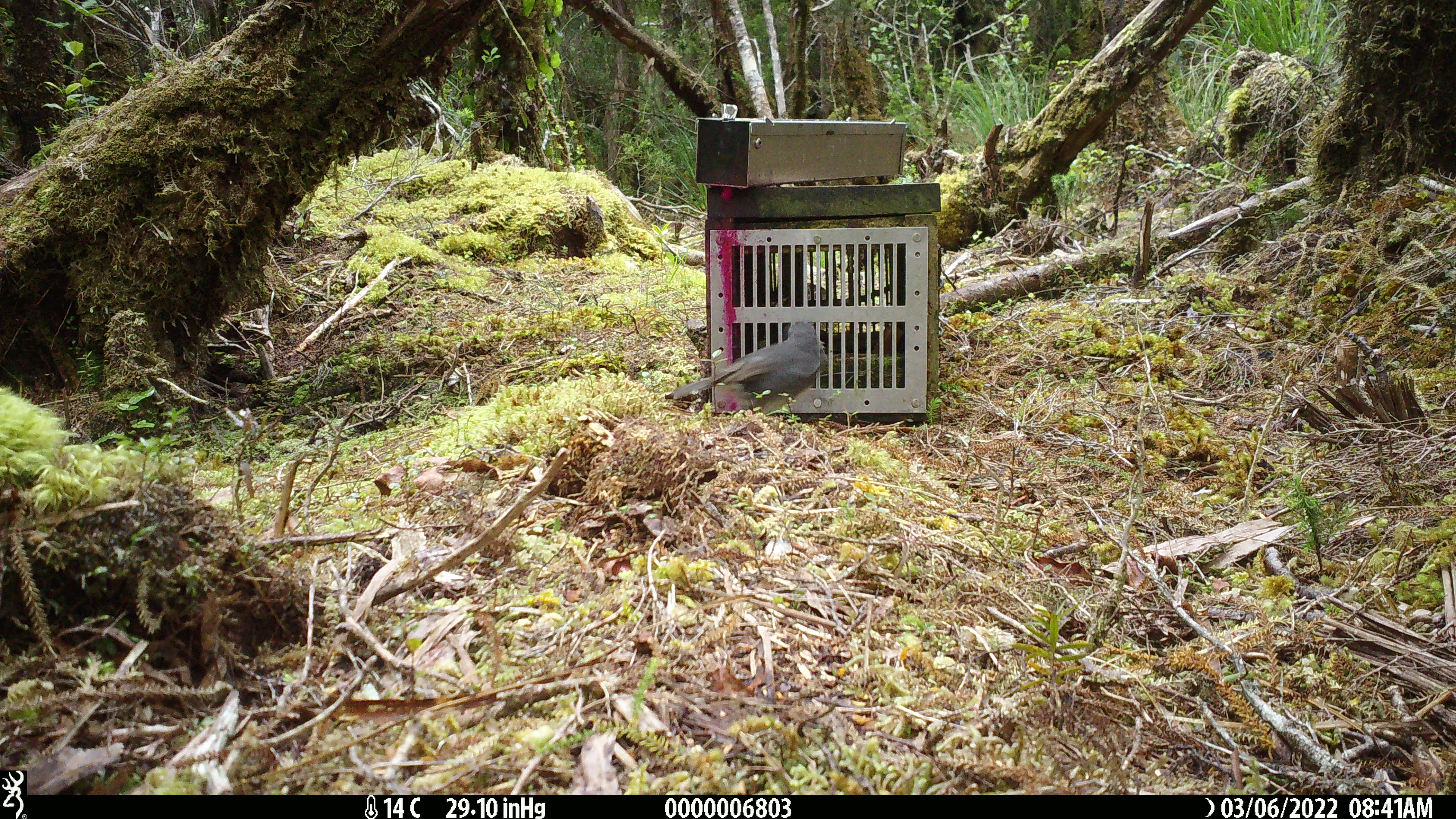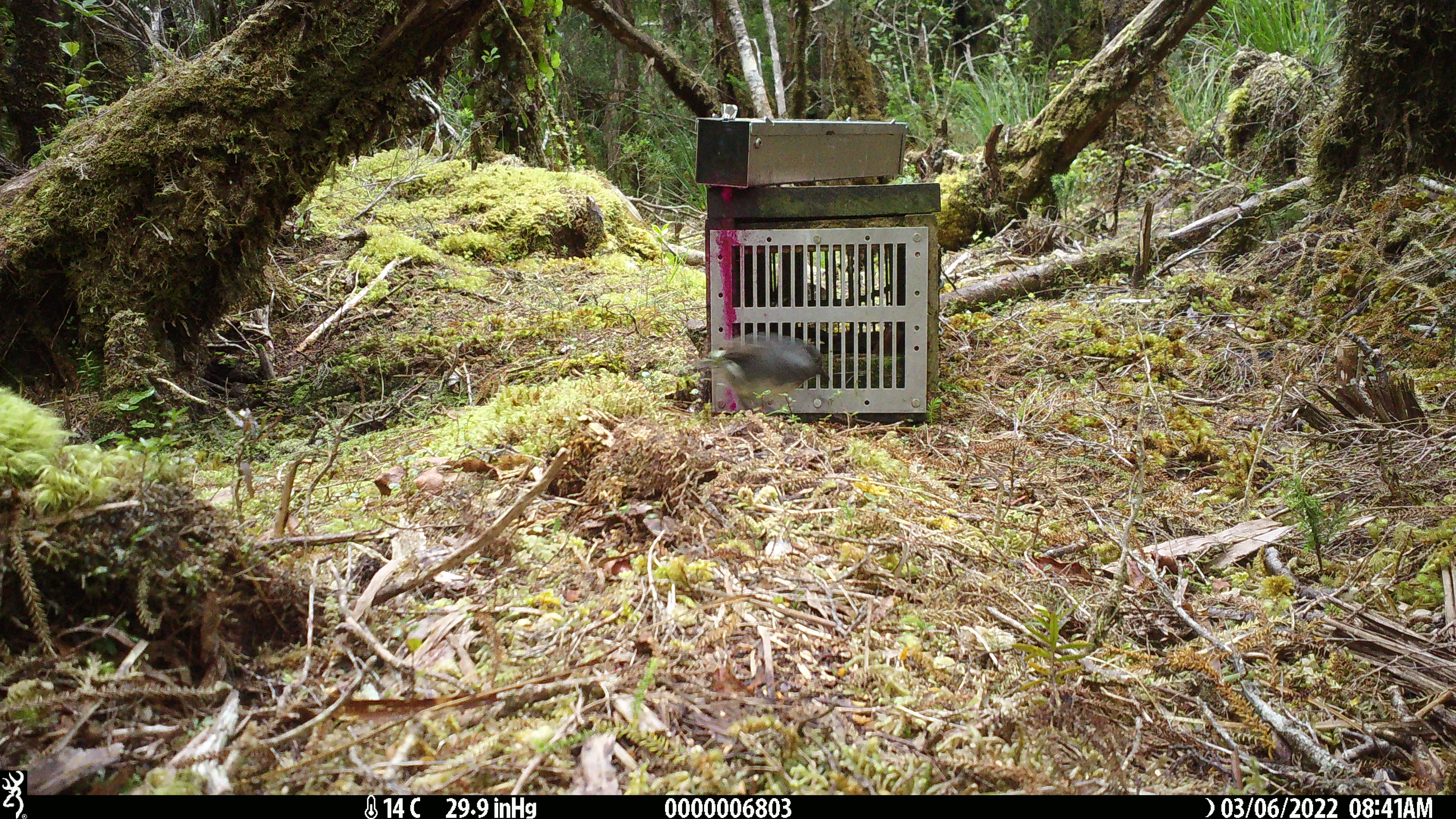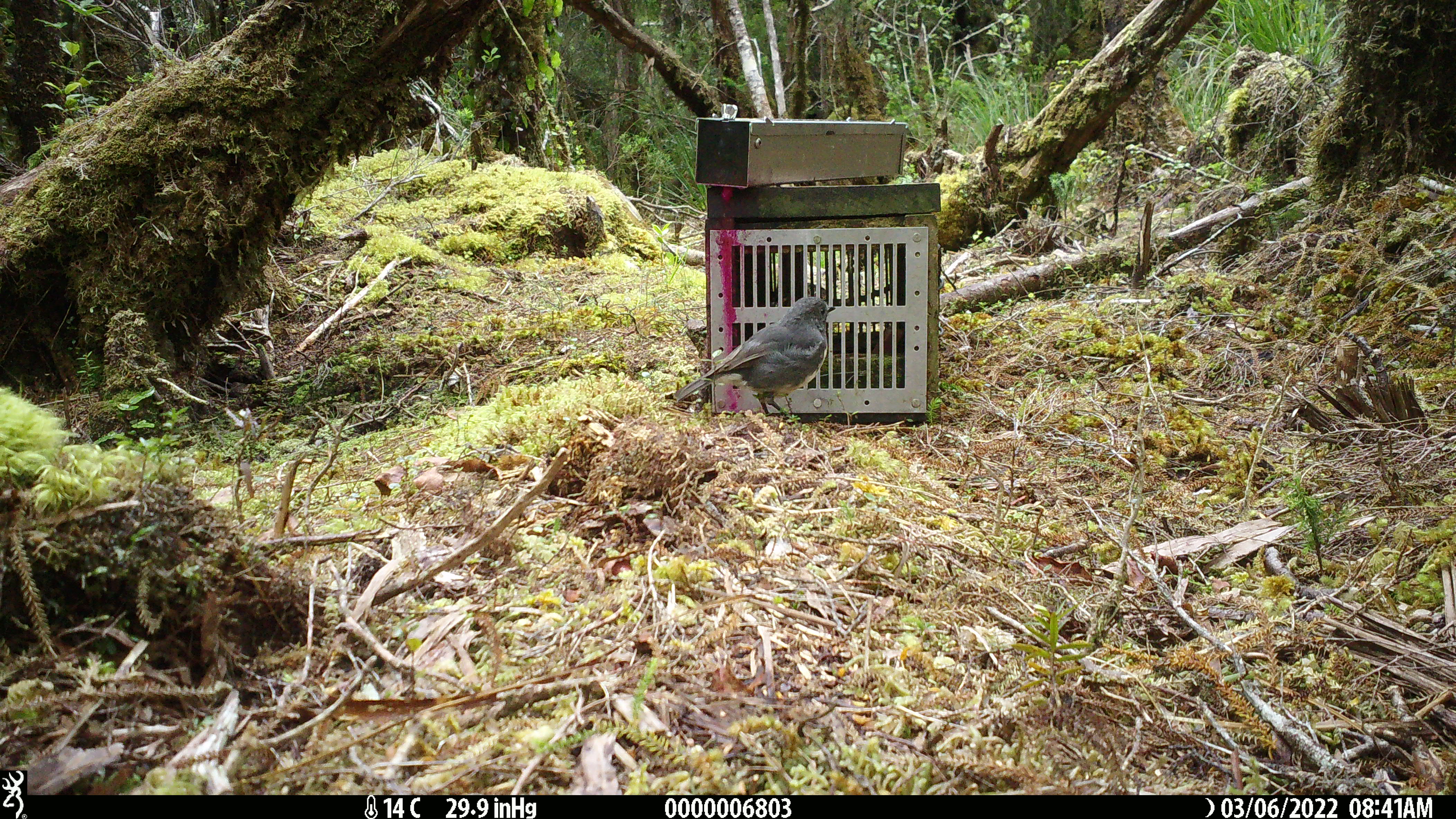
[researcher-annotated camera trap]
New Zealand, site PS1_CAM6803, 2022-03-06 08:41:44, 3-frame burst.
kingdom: Animalia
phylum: Chordata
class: Aves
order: Passeriformes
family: Petroicidae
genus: Petroica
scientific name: Petroica australis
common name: new zealand robin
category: robin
Robin (new zealand robin) (Petroica australis).